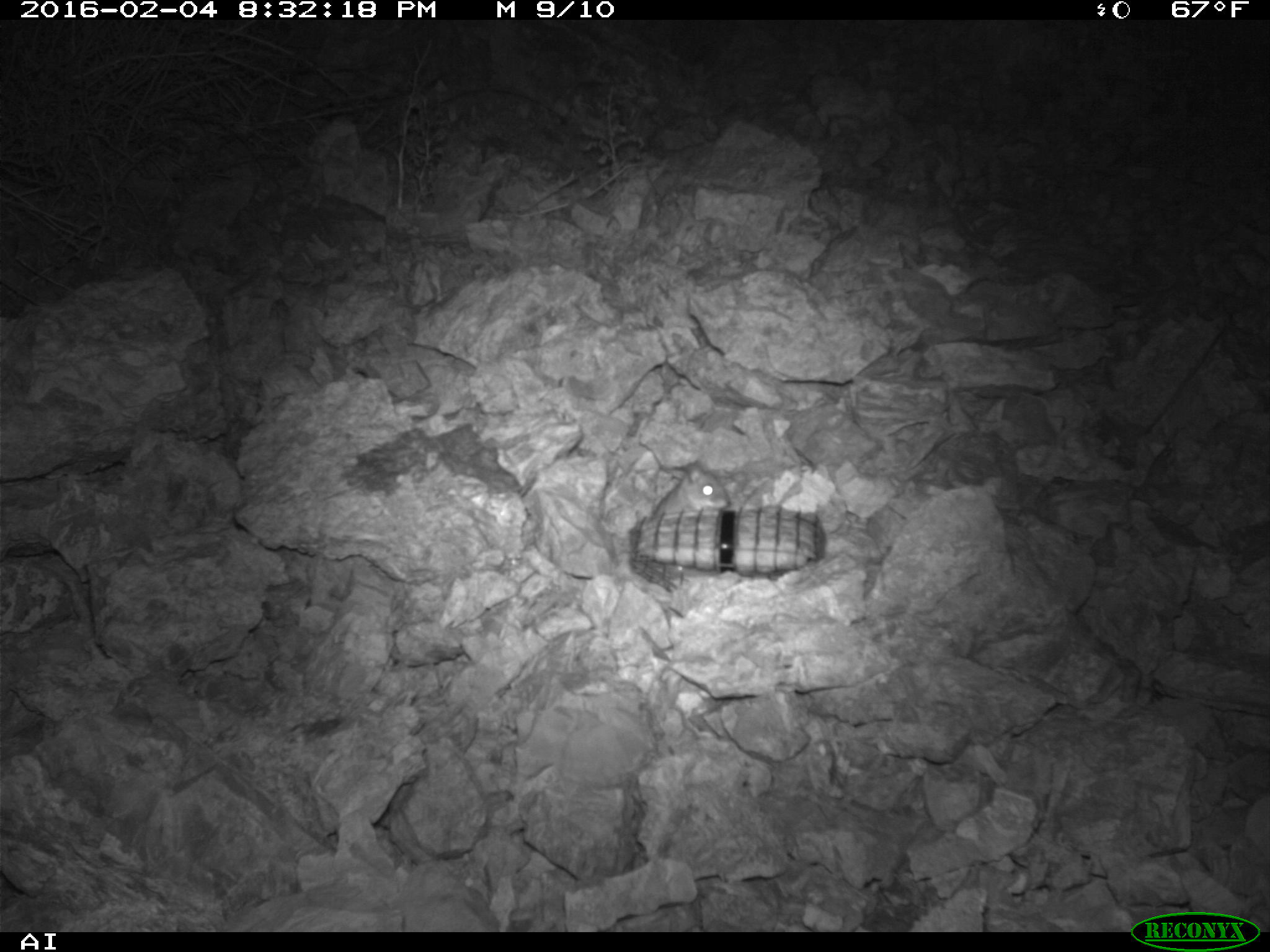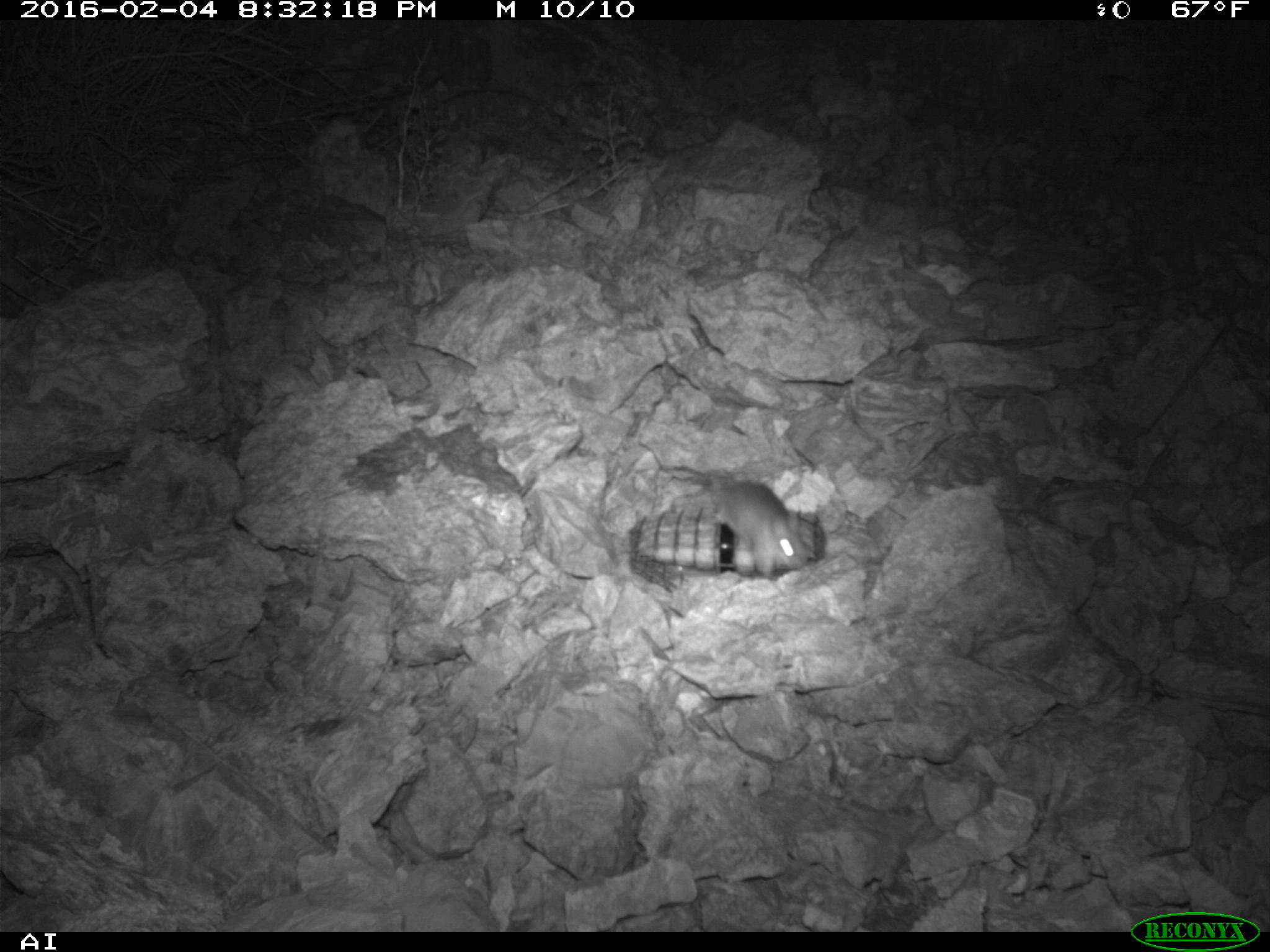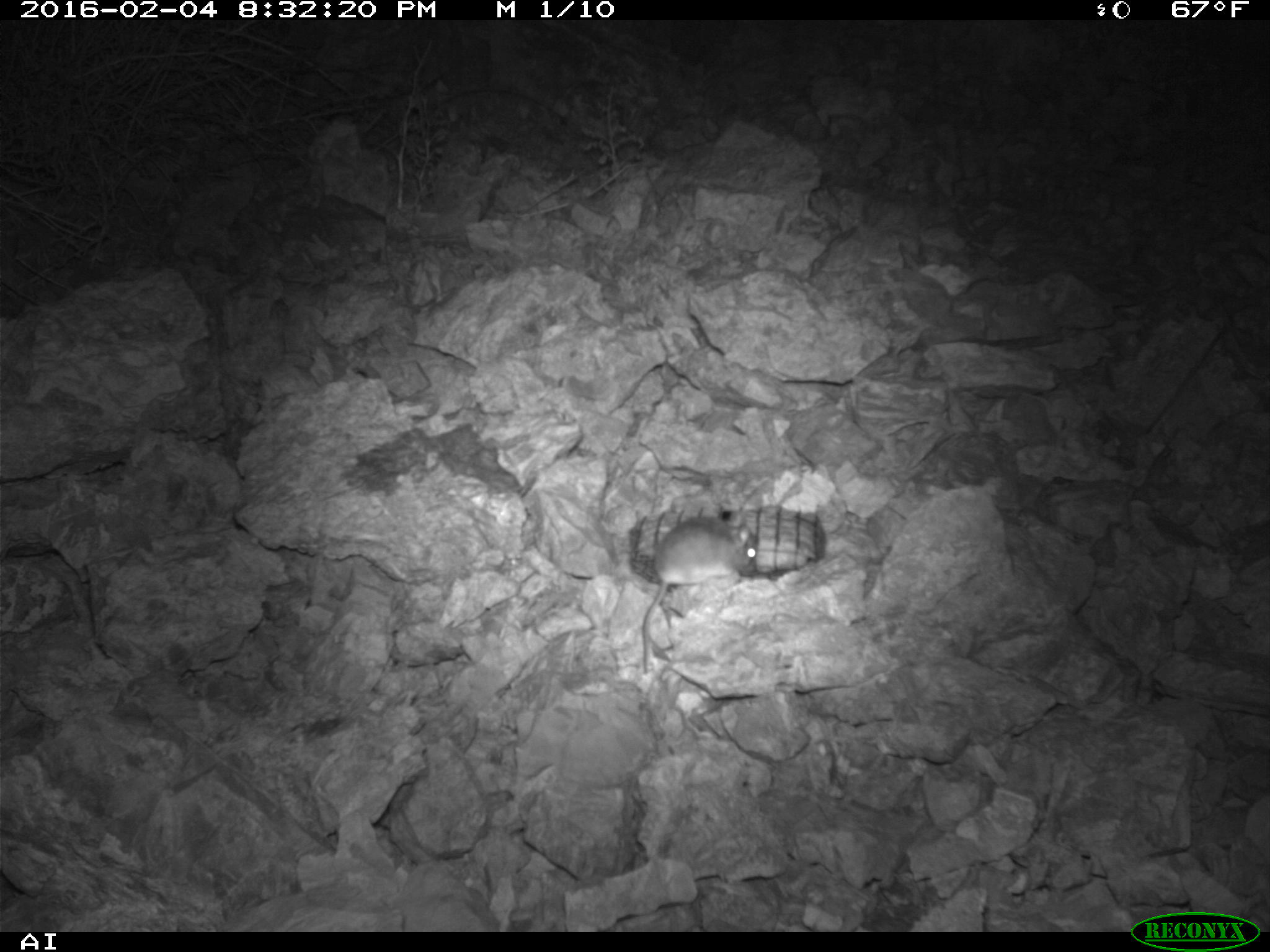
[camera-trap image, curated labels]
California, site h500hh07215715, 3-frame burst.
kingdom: Animalia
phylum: Chordata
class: Mammalia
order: Rodentia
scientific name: Rodentia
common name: rodent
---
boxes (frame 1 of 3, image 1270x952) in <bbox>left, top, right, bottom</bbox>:
rodent: <bbox>653, 458, 729, 514</bbox>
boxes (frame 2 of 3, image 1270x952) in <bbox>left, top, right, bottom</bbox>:
rodent: <bbox>650, 451, 805, 584</bbox>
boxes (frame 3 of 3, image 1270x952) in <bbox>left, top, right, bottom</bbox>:
rodent: <bbox>636, 514, 757, 675</bbox>